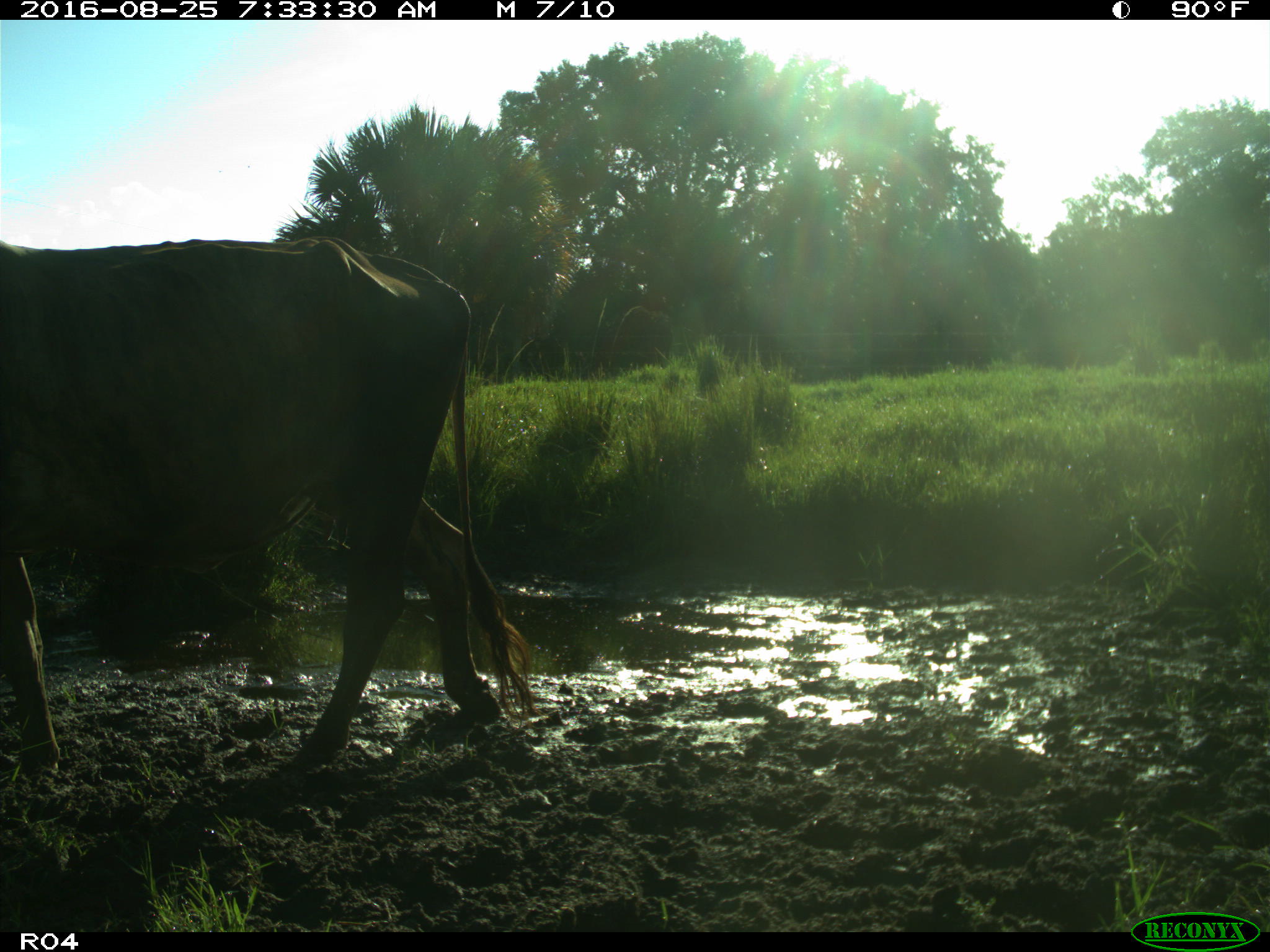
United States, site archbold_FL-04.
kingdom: Animalia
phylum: Chordata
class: Mammalia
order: Artiodactyla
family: Bovidae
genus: Bos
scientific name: Bos taurus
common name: domestic cow